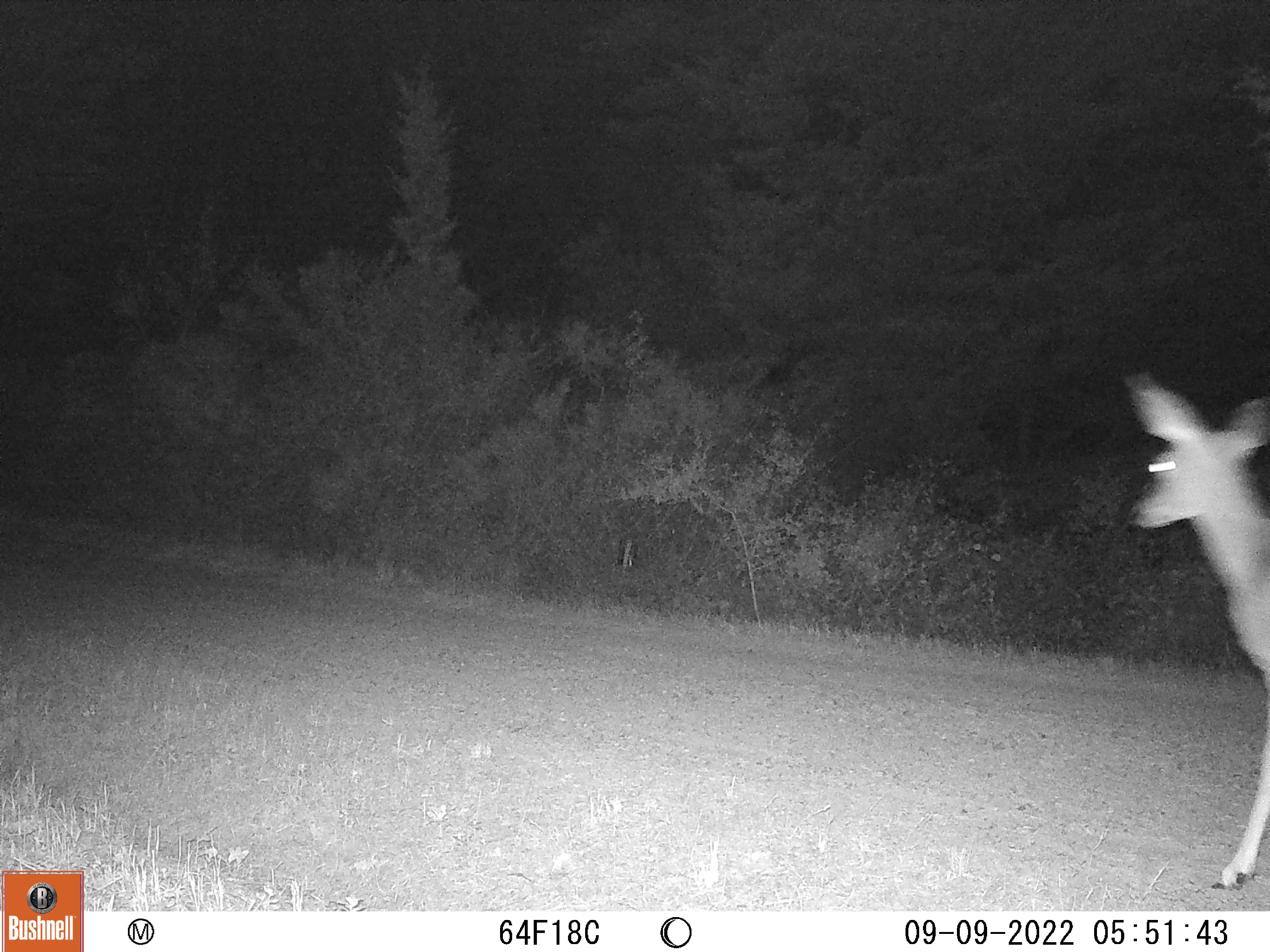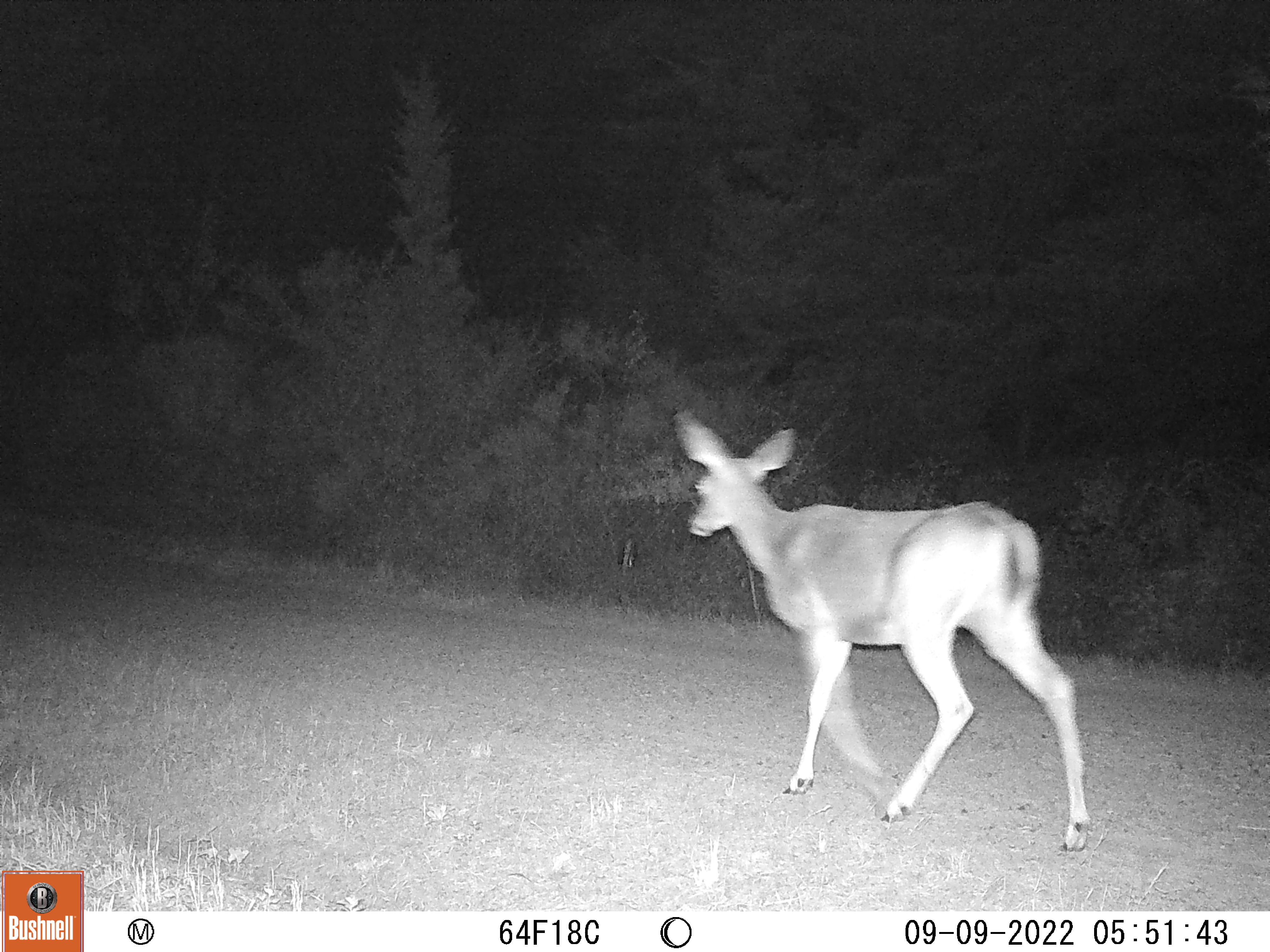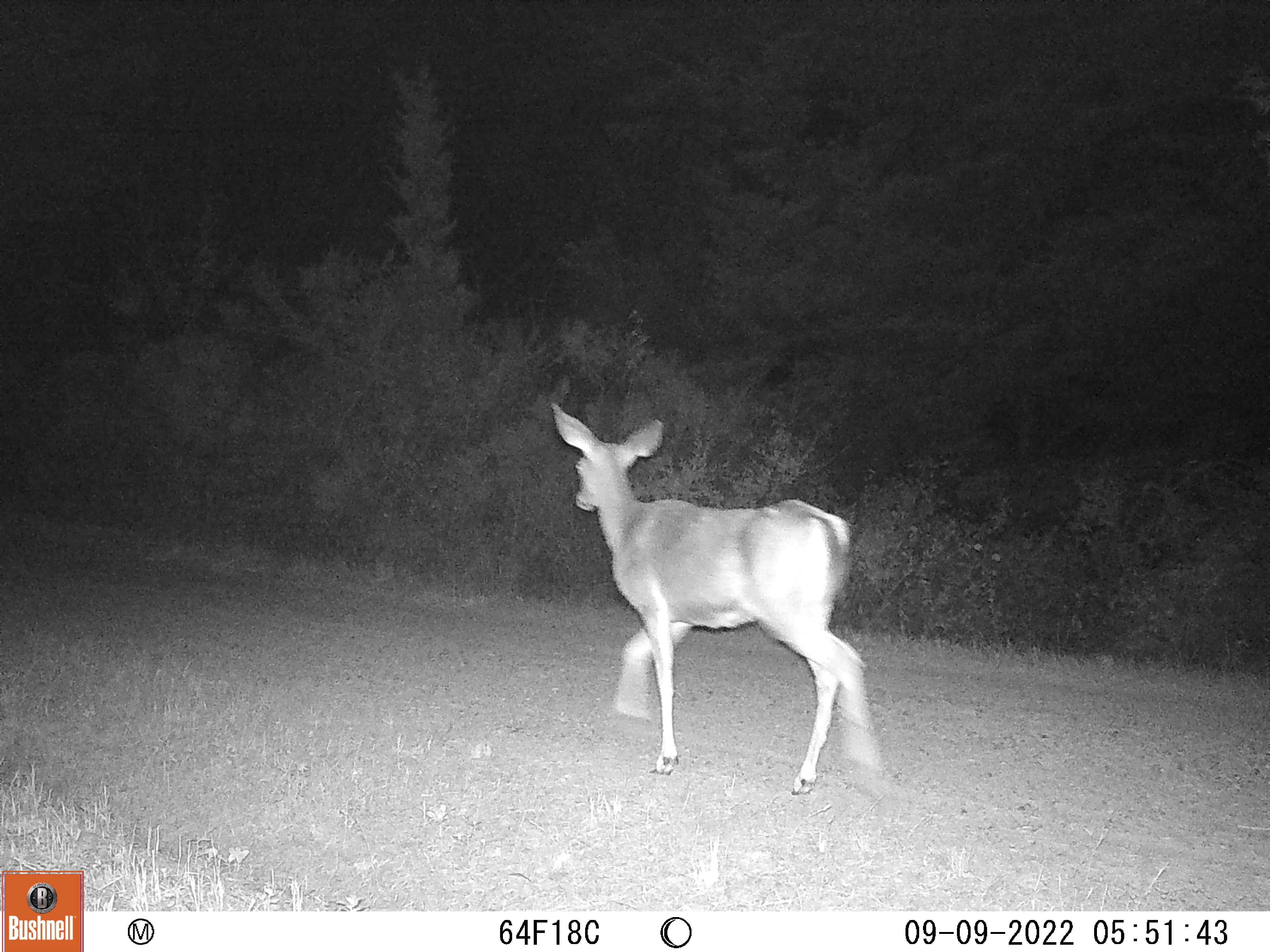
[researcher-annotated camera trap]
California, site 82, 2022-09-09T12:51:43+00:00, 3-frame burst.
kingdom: Animalia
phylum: Chordata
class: Mammalia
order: Artiodactyla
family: Cervidae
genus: Odocoileus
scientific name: Odocoileus hemionus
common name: mule deer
Mule deer (Odocoileus hemionus).